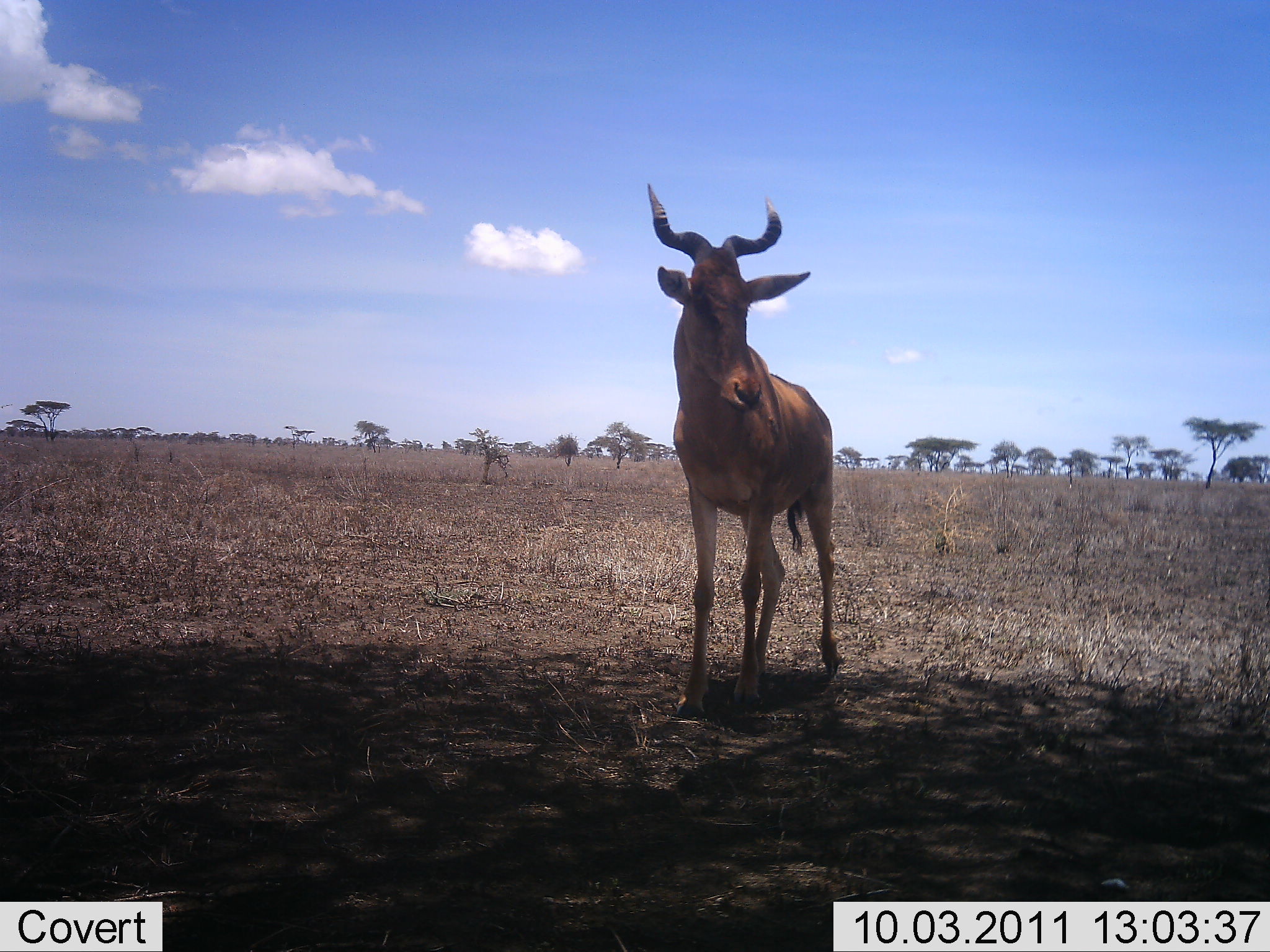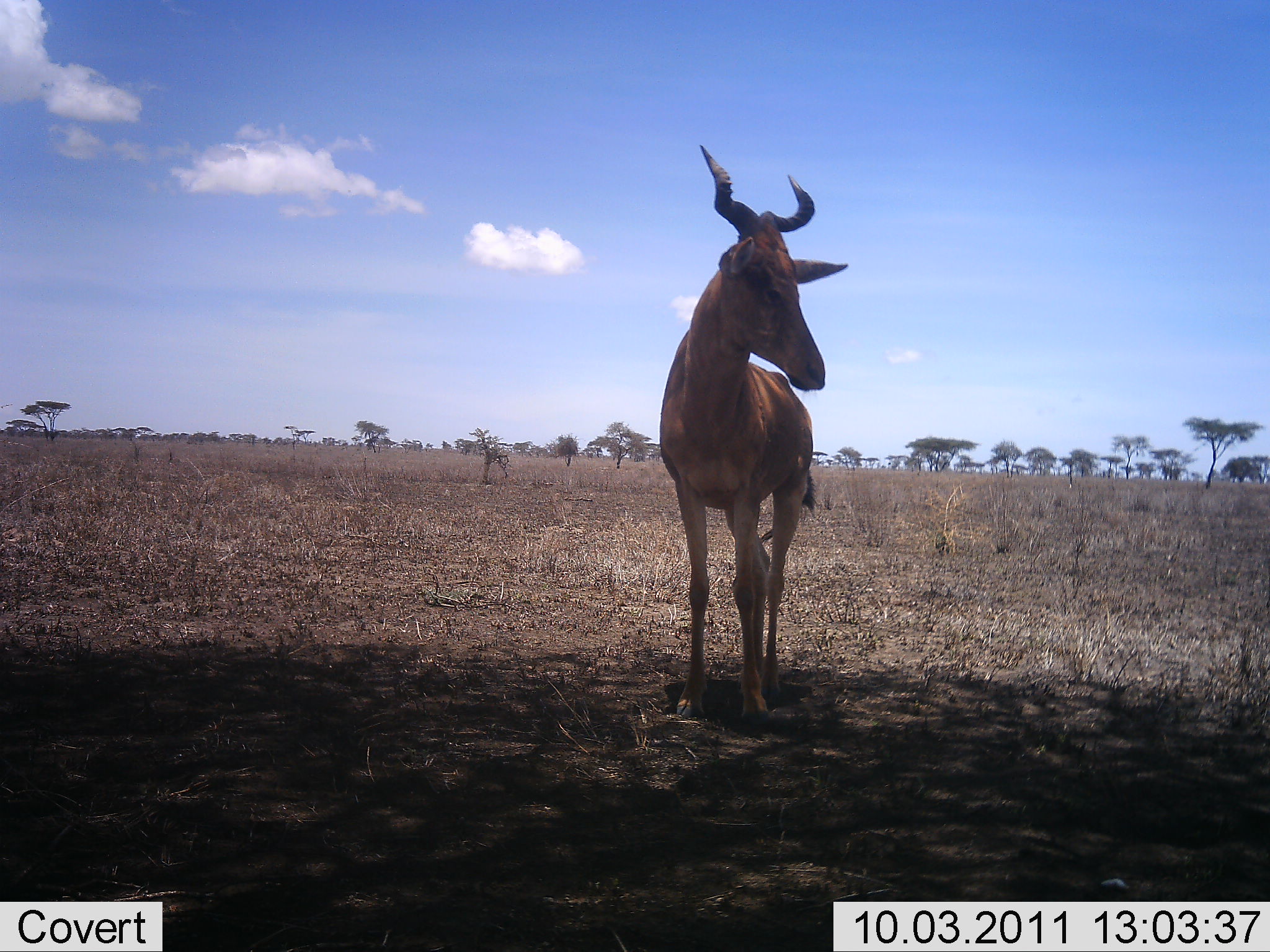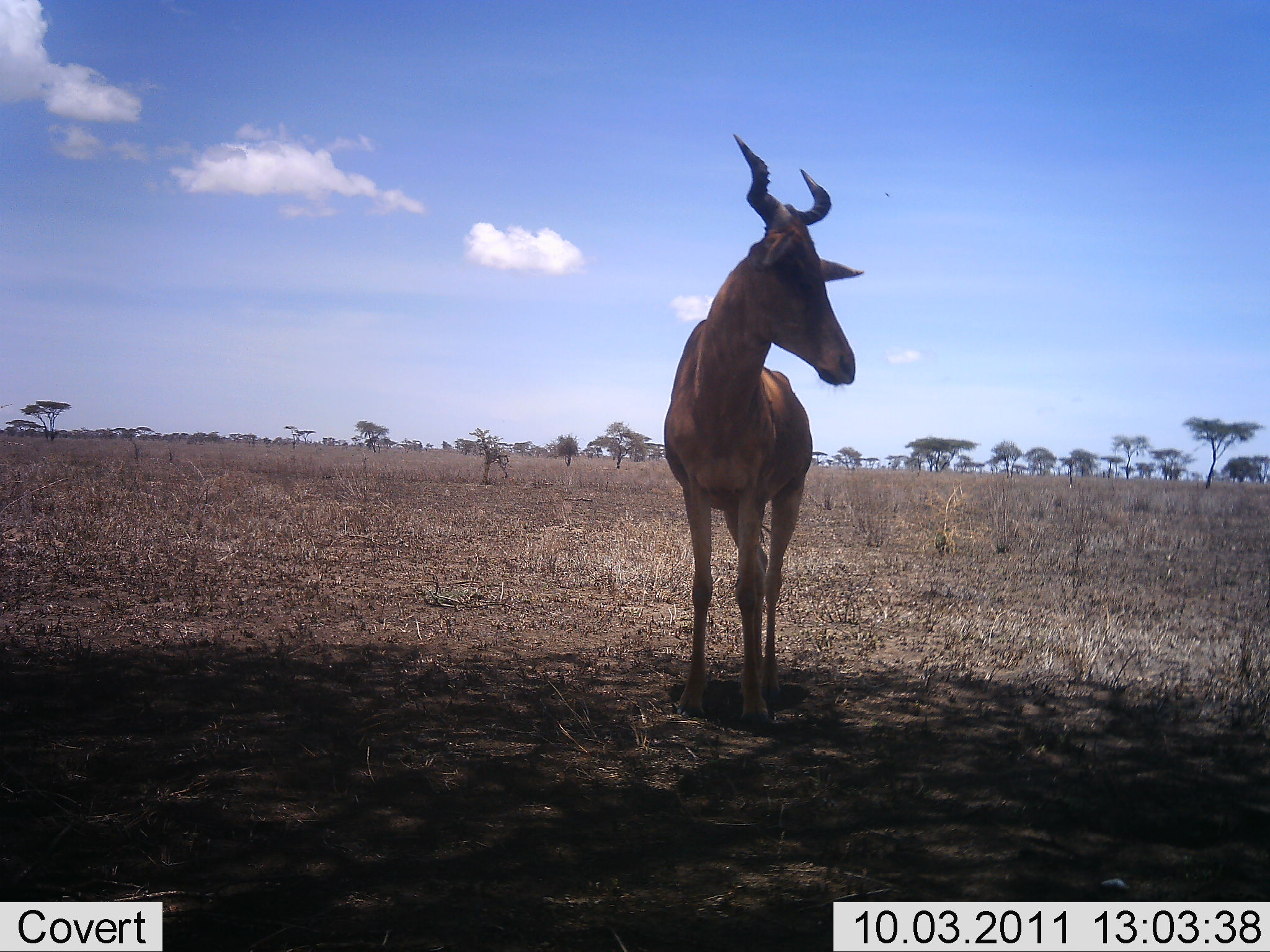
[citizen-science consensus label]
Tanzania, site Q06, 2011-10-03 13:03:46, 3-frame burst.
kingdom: Animalia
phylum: Chordata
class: Mammalia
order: Artiodactyla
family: Bovidae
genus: Alcelaphus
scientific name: Alcelaphus buselaphus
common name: hartebeest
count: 1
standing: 100%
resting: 0%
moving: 7%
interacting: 0%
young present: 0%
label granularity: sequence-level